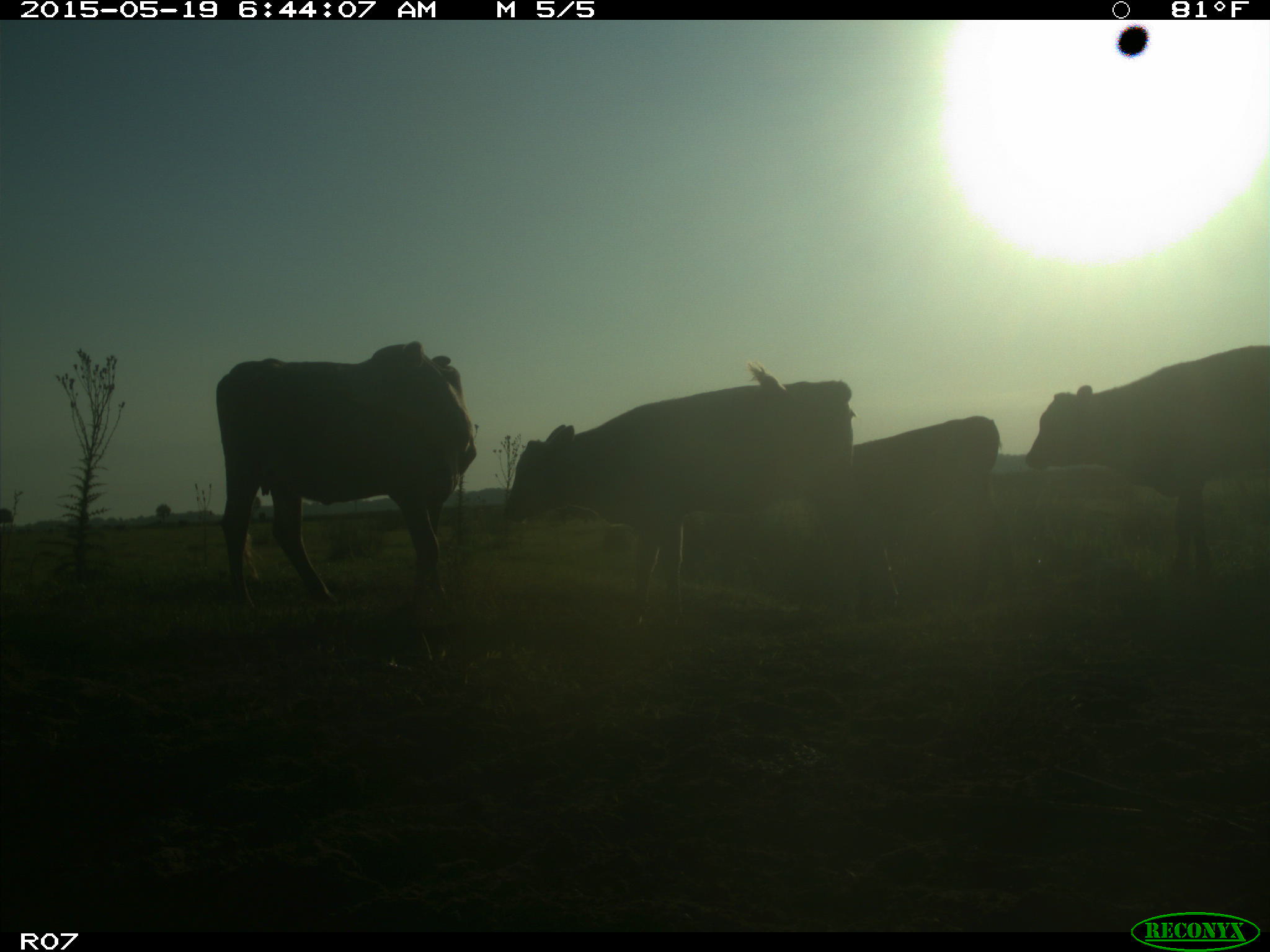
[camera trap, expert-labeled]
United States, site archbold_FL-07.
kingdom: Animalia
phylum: Chordata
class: Mammalia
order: Artiodactyla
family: Bovidae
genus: Bos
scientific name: Bos taurus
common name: domestic cow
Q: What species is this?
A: Bos taurus (domestic cow).